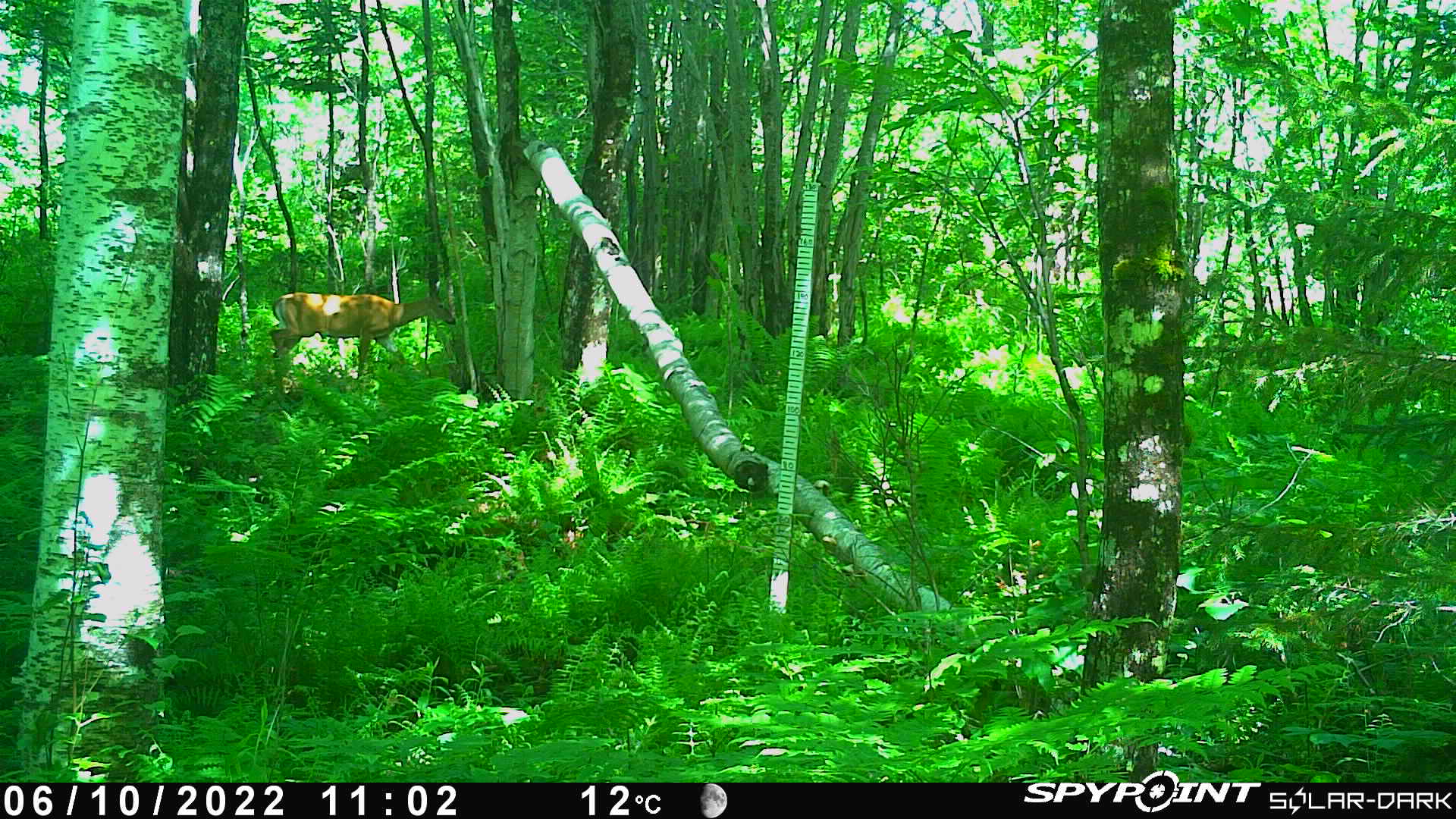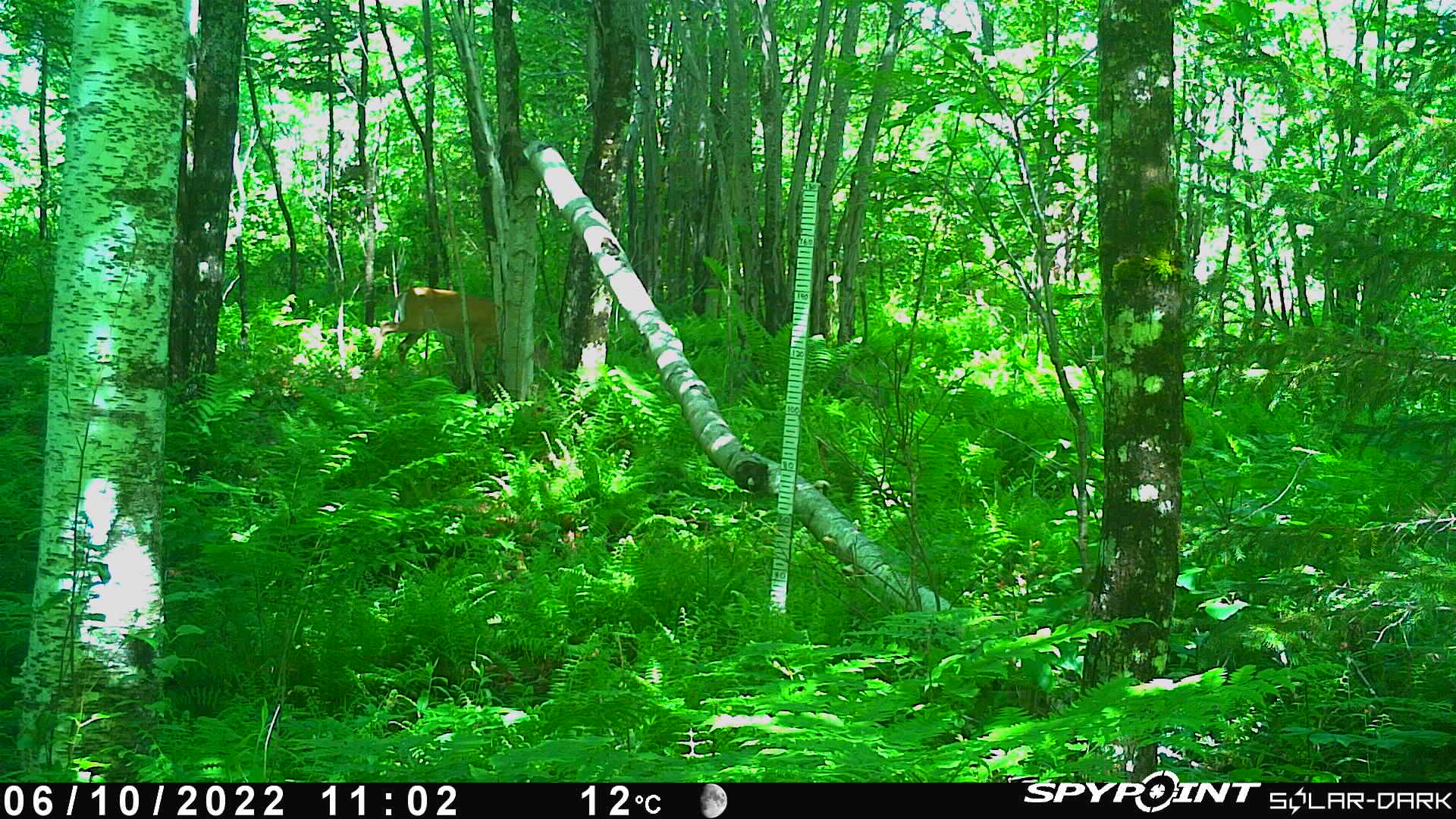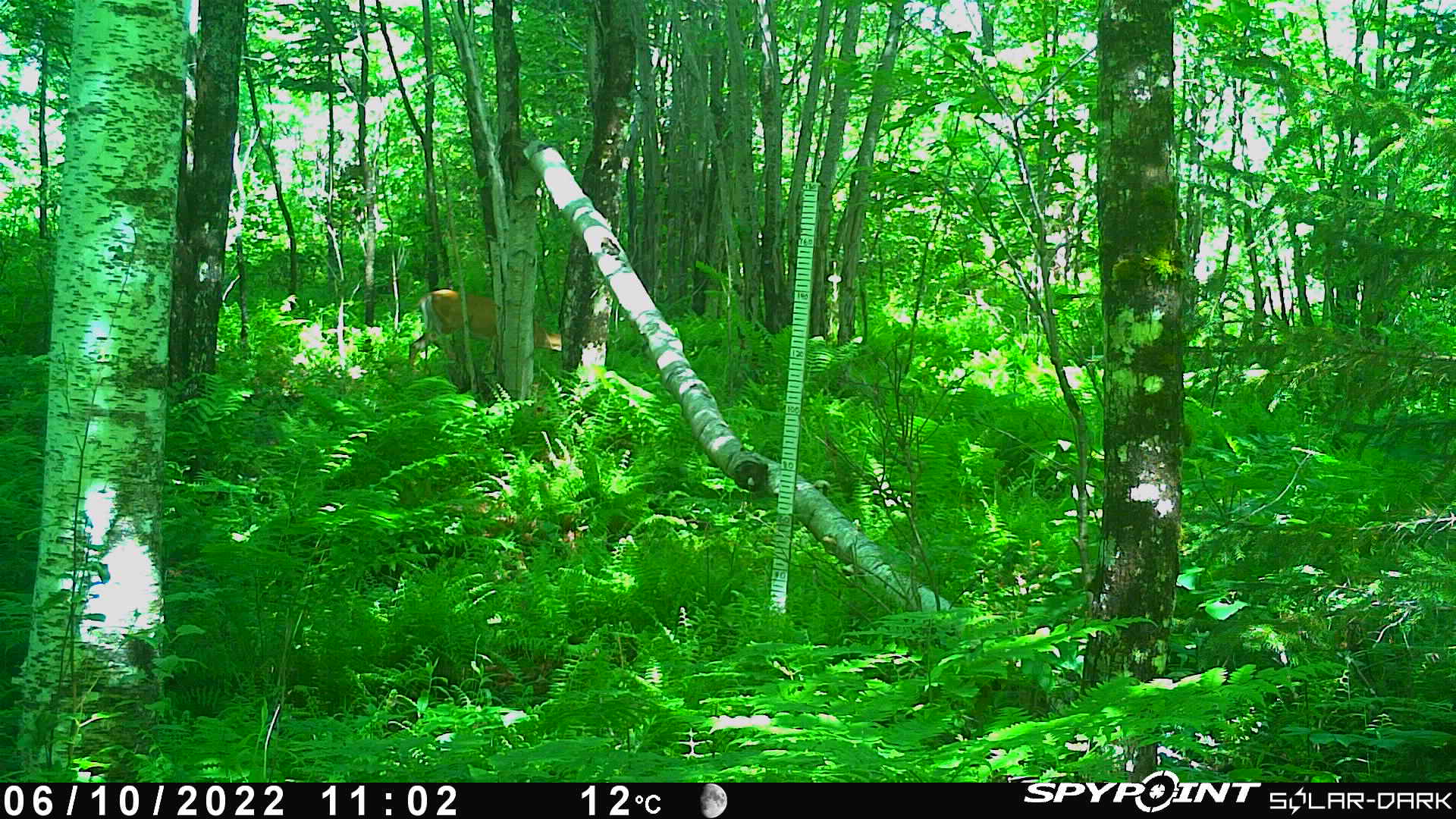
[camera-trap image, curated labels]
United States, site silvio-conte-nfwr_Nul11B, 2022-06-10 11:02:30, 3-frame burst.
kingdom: Animalia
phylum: Chordata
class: Mammalia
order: Artiodactyla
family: Cervidae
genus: Odocoileus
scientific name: Odocoileus virginianus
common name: white-tailed deer